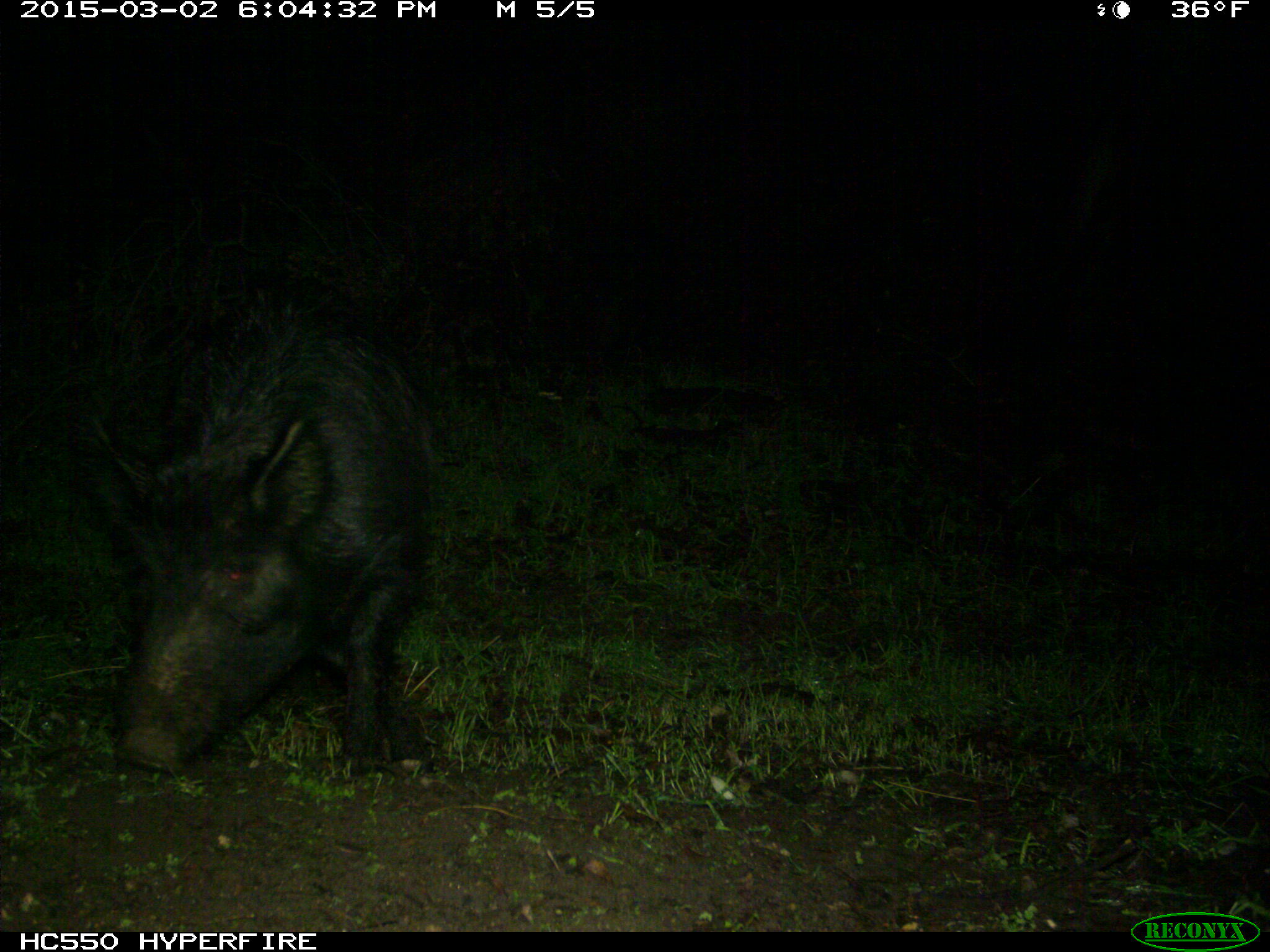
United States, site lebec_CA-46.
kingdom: Animalia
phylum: Chordata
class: Mammalia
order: Artiodactyla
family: Suidae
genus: Sus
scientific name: Sus scrofa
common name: wild boar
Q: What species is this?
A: Sus scrofa (wild boar).